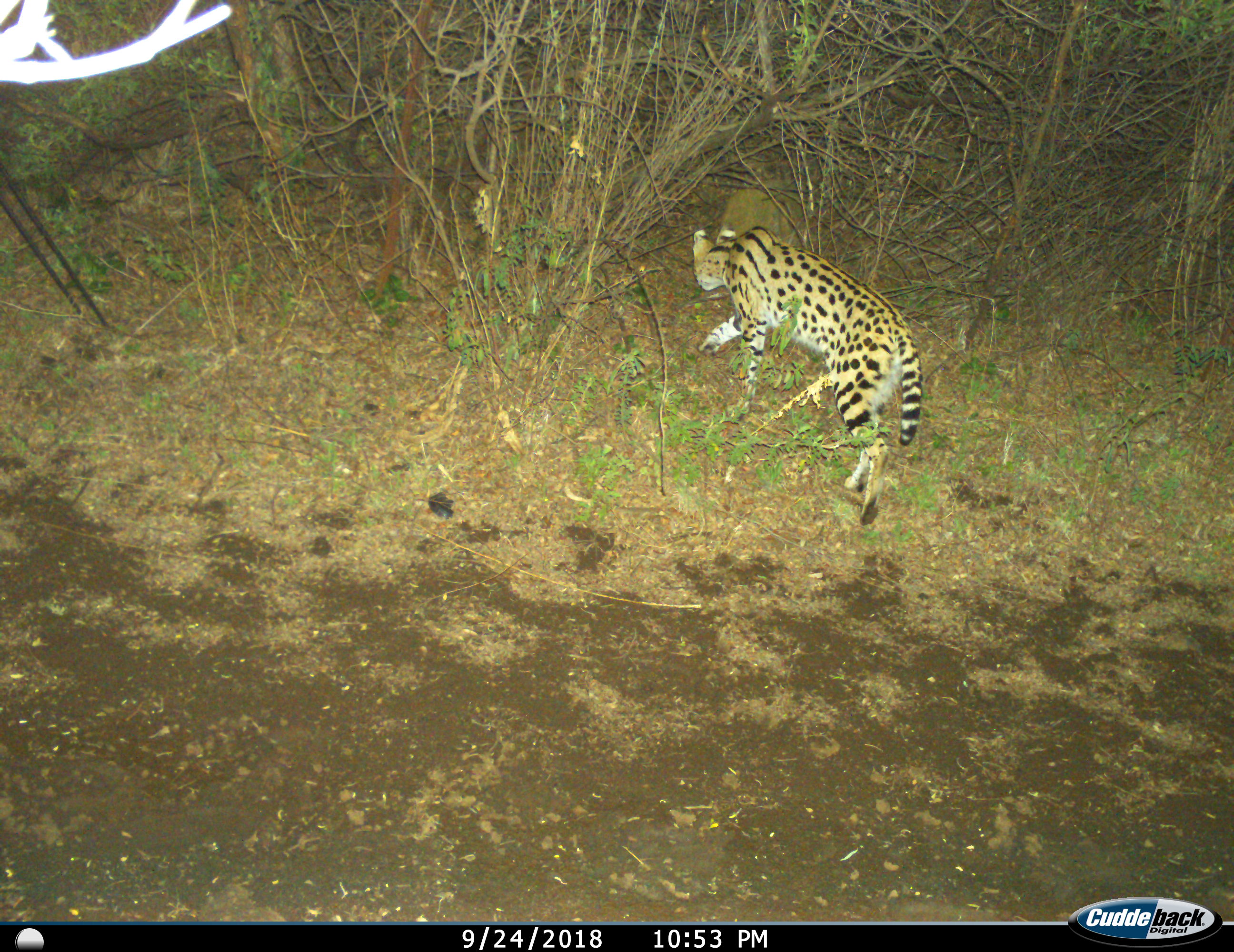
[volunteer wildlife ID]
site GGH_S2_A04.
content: unidentified animal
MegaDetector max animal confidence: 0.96